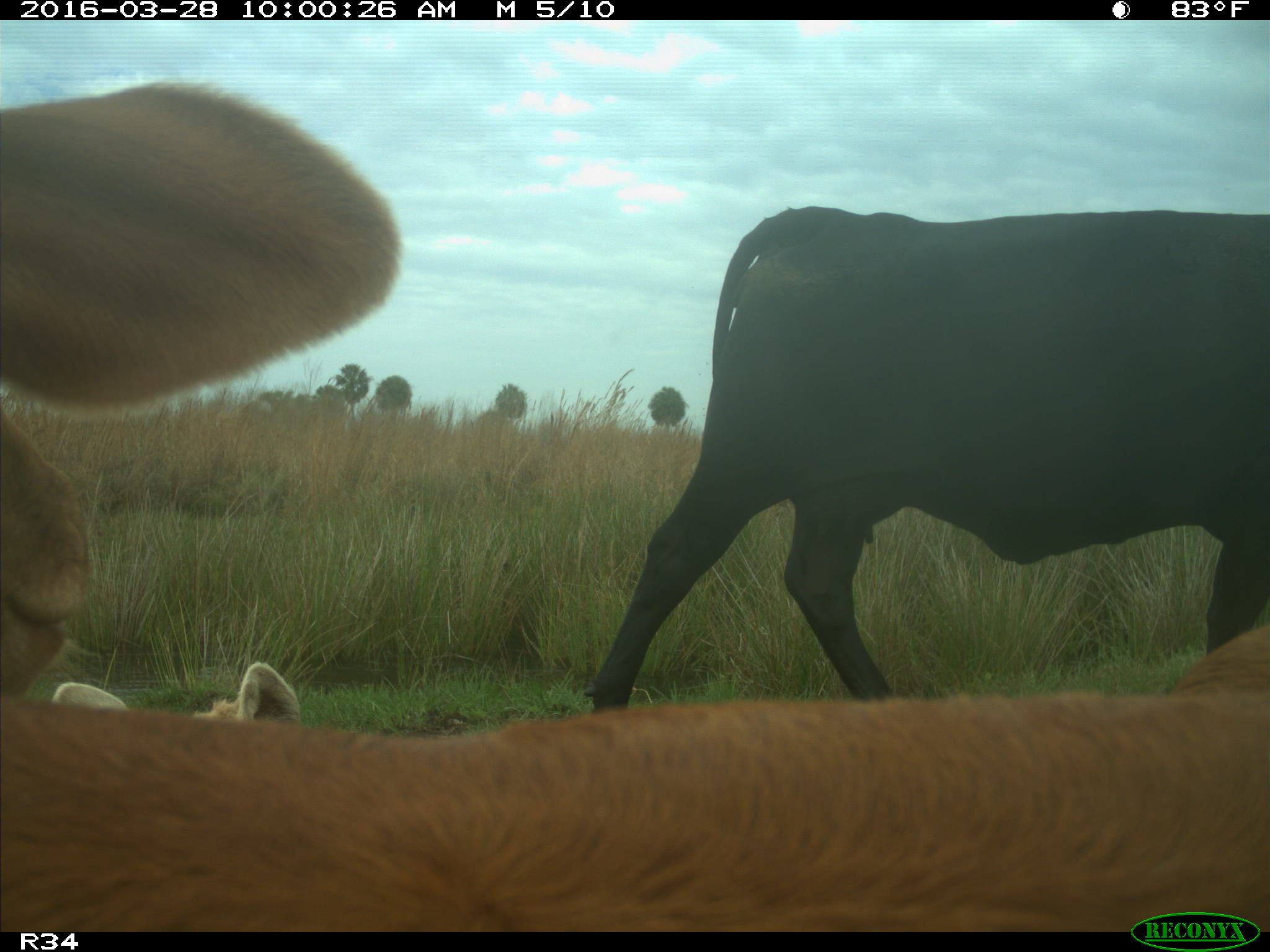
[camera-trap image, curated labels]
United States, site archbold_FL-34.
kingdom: Animalia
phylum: Chordata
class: Mammalia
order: Artiodactyla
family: Bovidae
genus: Bos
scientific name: Bos taurus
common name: domestic cow